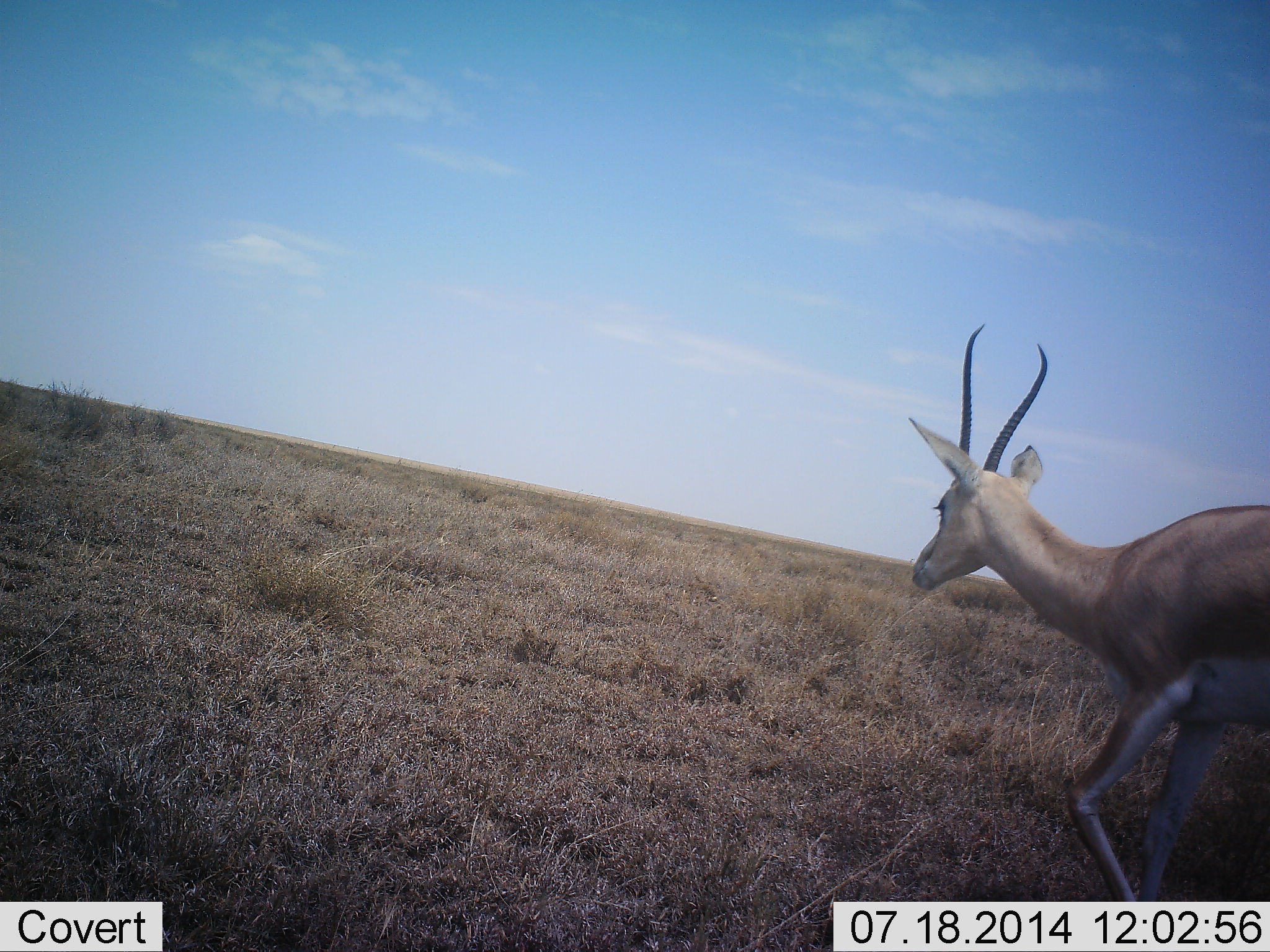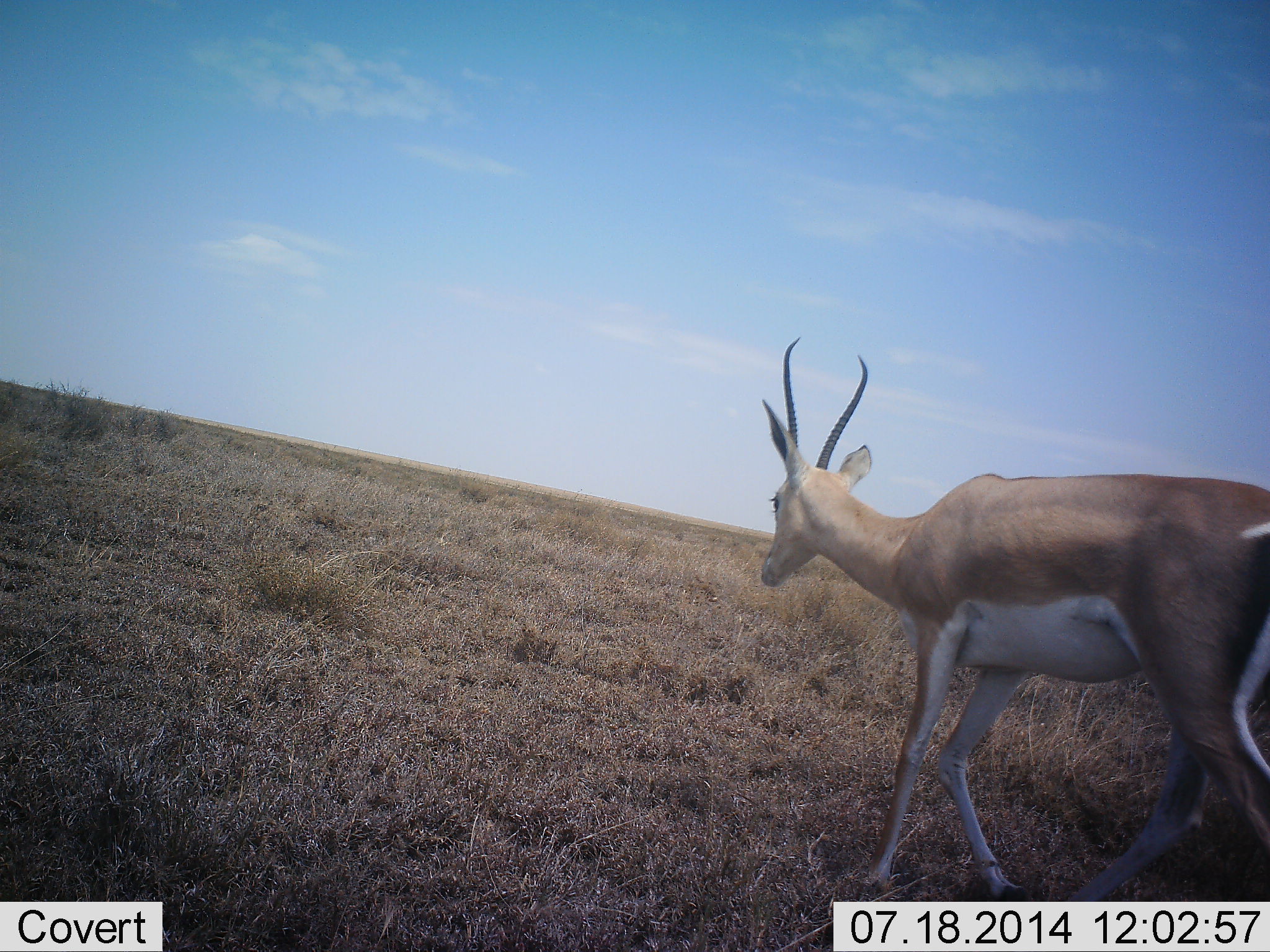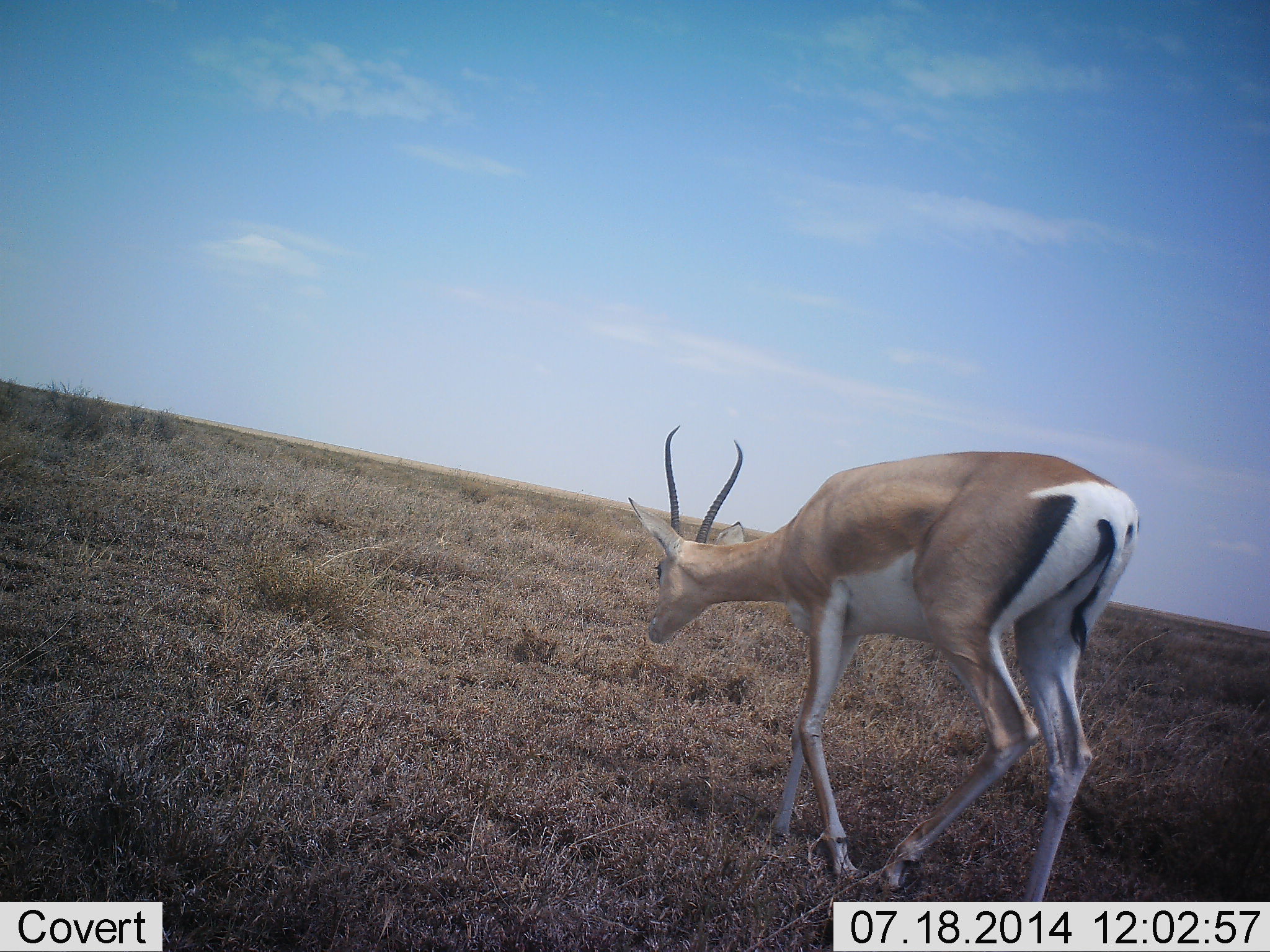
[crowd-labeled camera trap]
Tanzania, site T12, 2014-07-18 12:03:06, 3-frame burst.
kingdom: Animalia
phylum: Chordata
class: Mammalia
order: Artiodactyla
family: Bovidae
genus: Nanger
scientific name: Nanger granti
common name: grant's gazelle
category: gazellegrants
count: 1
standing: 0%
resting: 0%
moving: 100%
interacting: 0%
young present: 10%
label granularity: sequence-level